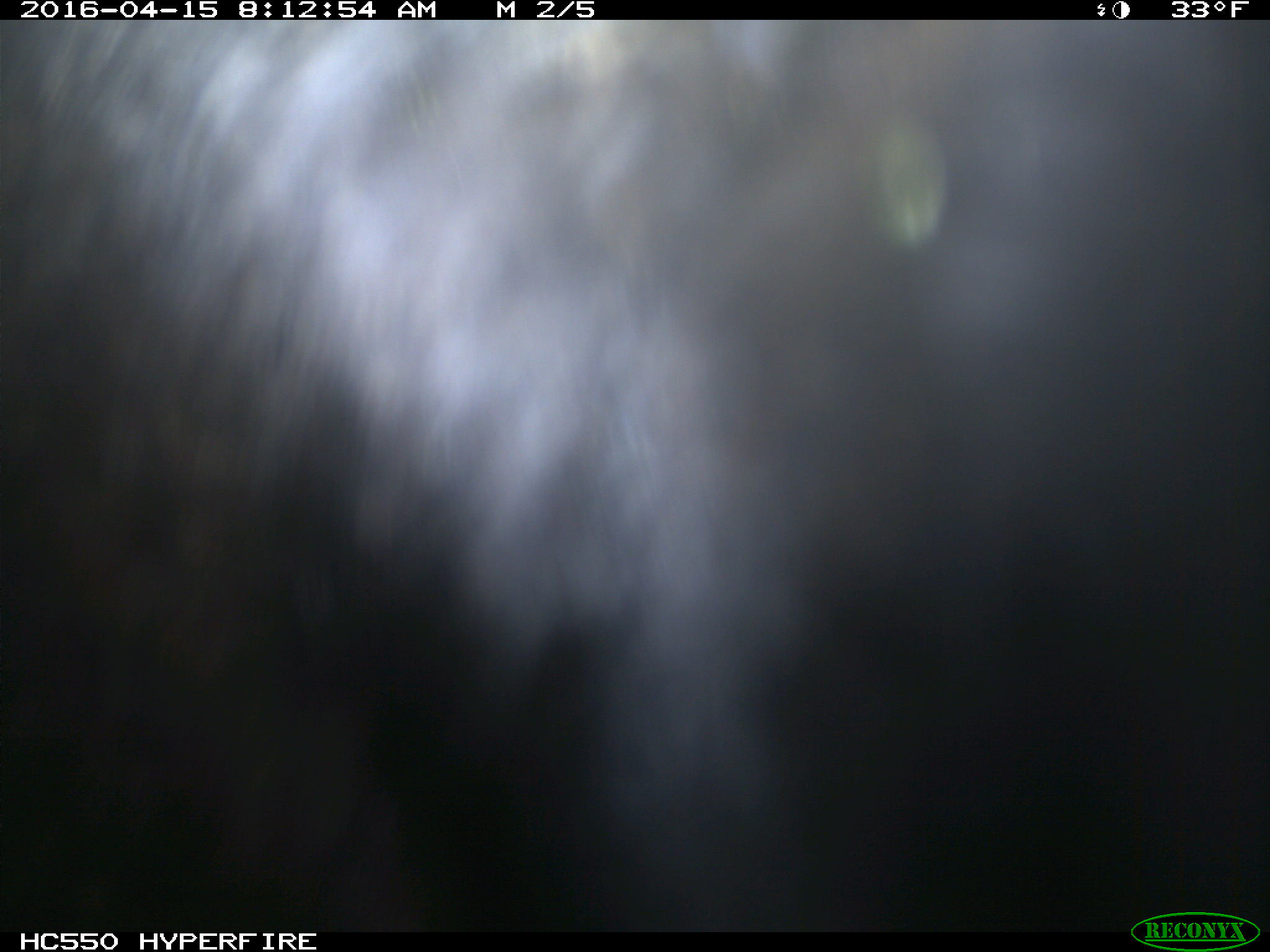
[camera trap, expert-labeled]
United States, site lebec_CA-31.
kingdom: Animalia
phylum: Chordata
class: Mammalia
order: Artiodactyla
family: Bovidae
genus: Bos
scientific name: Bos taurus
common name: domestic cow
Bos taurus (domestic cow).